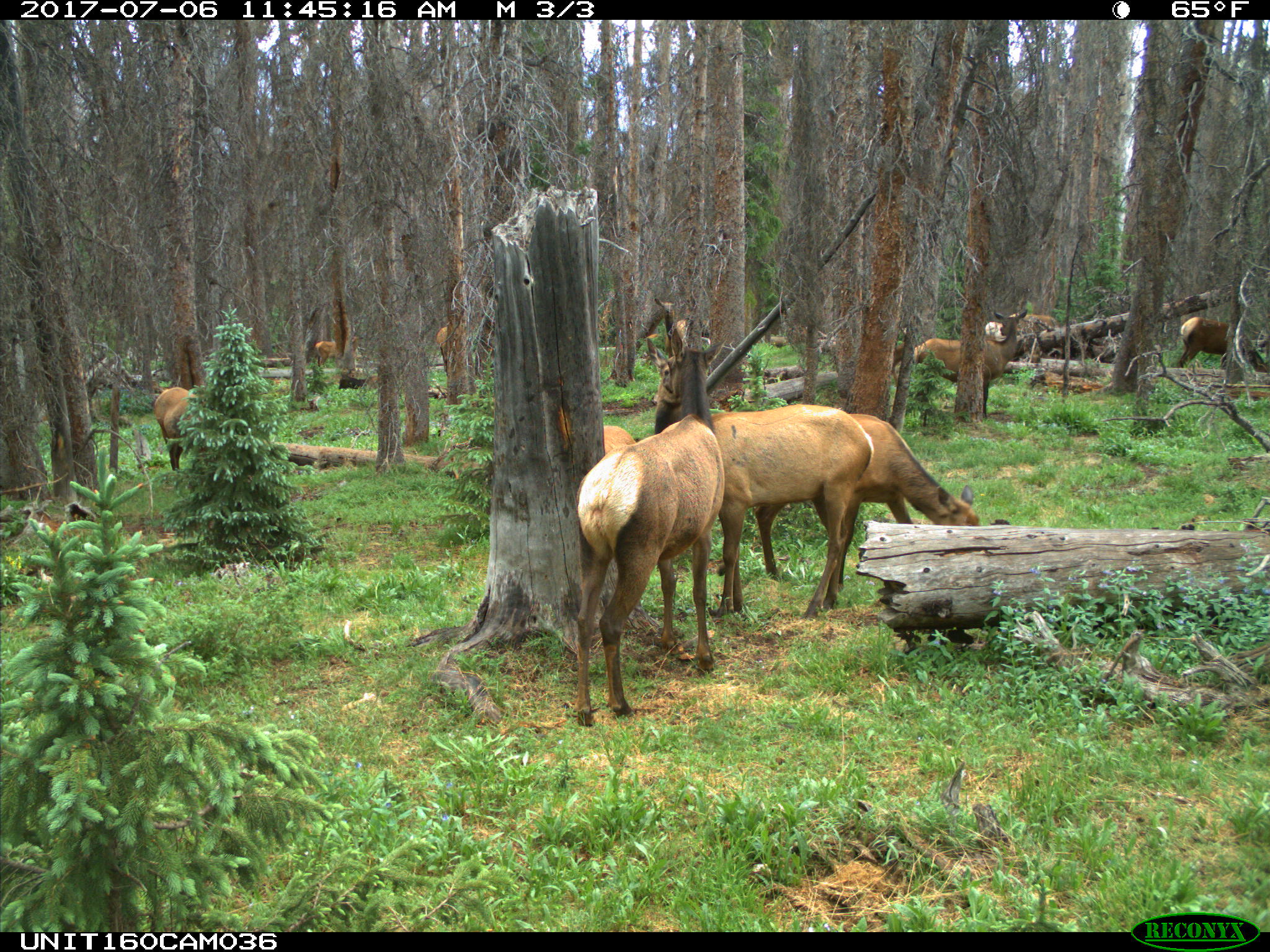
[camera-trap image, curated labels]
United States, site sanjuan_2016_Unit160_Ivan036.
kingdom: Animalia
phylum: Chordata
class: Mammalia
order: Artiodactyla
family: Cervidae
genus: Cervus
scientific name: Cervus elaphus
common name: red deer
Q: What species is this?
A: Cervus elaphus (red deer).